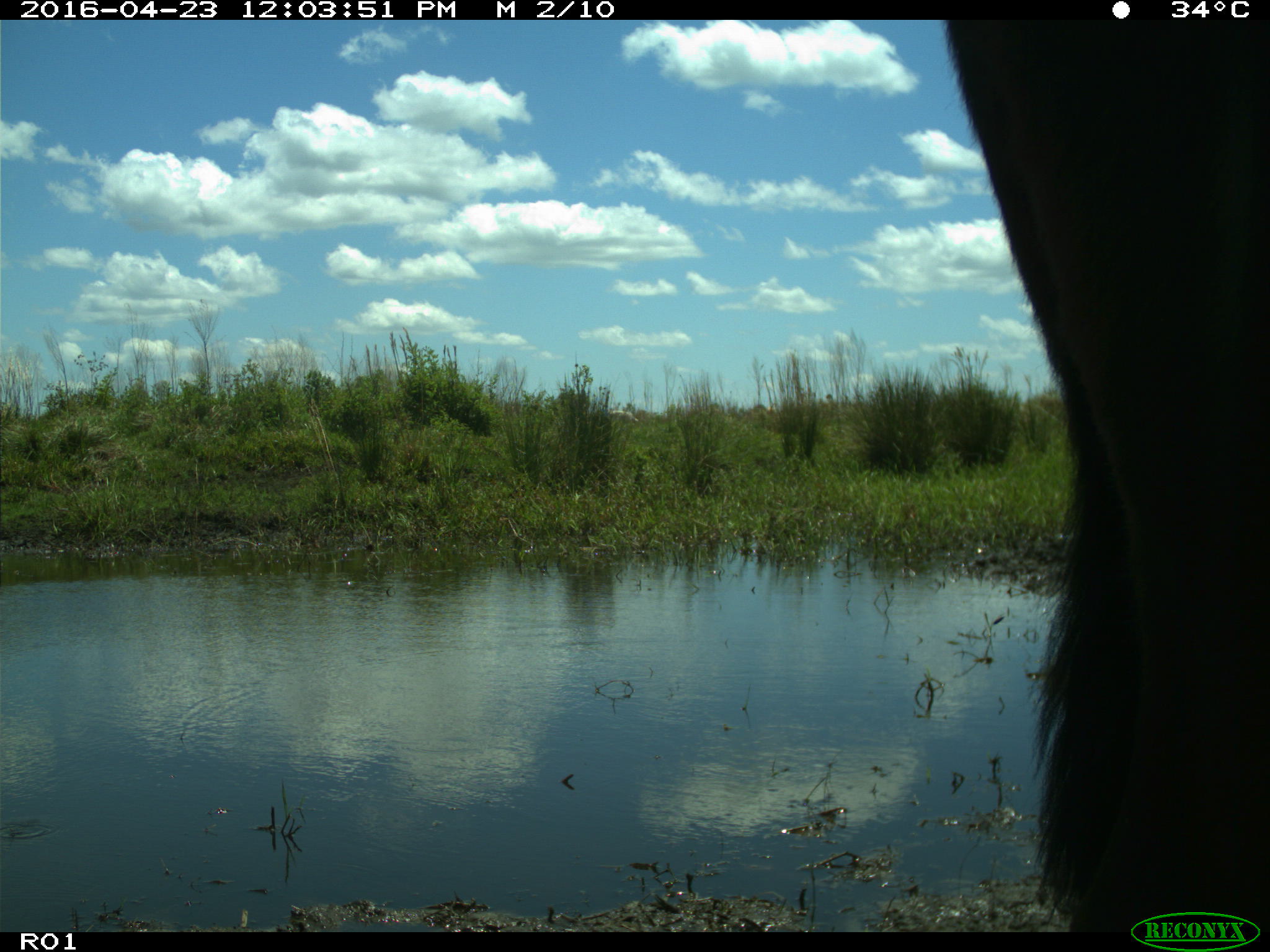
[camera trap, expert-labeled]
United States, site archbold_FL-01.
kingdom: Animalia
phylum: Chordata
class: Mammalia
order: Artiodactyla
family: Bovidae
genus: Bos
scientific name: Bos taurus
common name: domestic cow